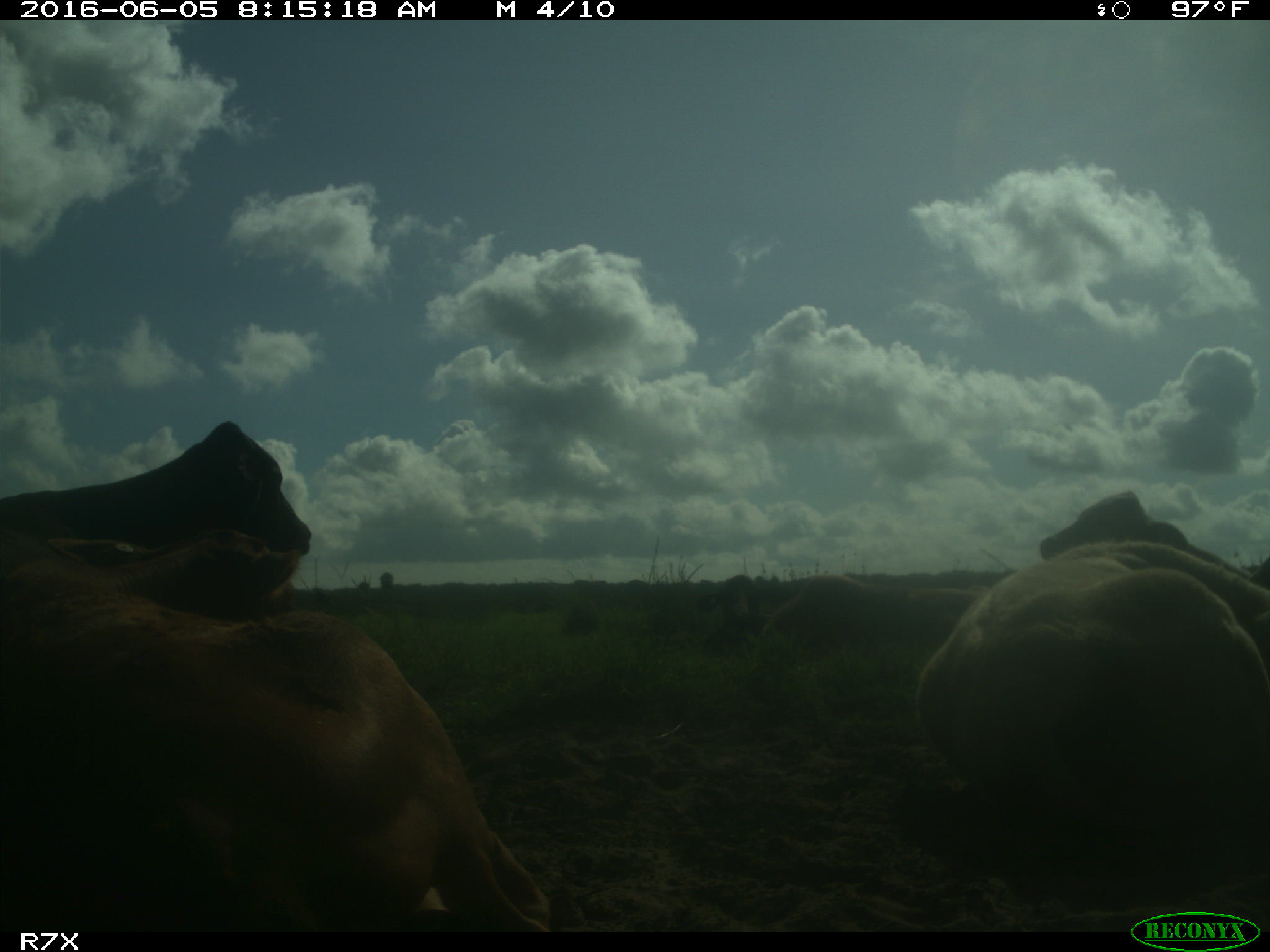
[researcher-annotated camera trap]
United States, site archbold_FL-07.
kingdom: Animalia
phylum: Chordata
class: Mammalia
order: Artiodactyla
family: Bovidae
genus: Bos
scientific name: Bos taurus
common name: domestic cow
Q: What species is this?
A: Bos taurus (domestic cow).